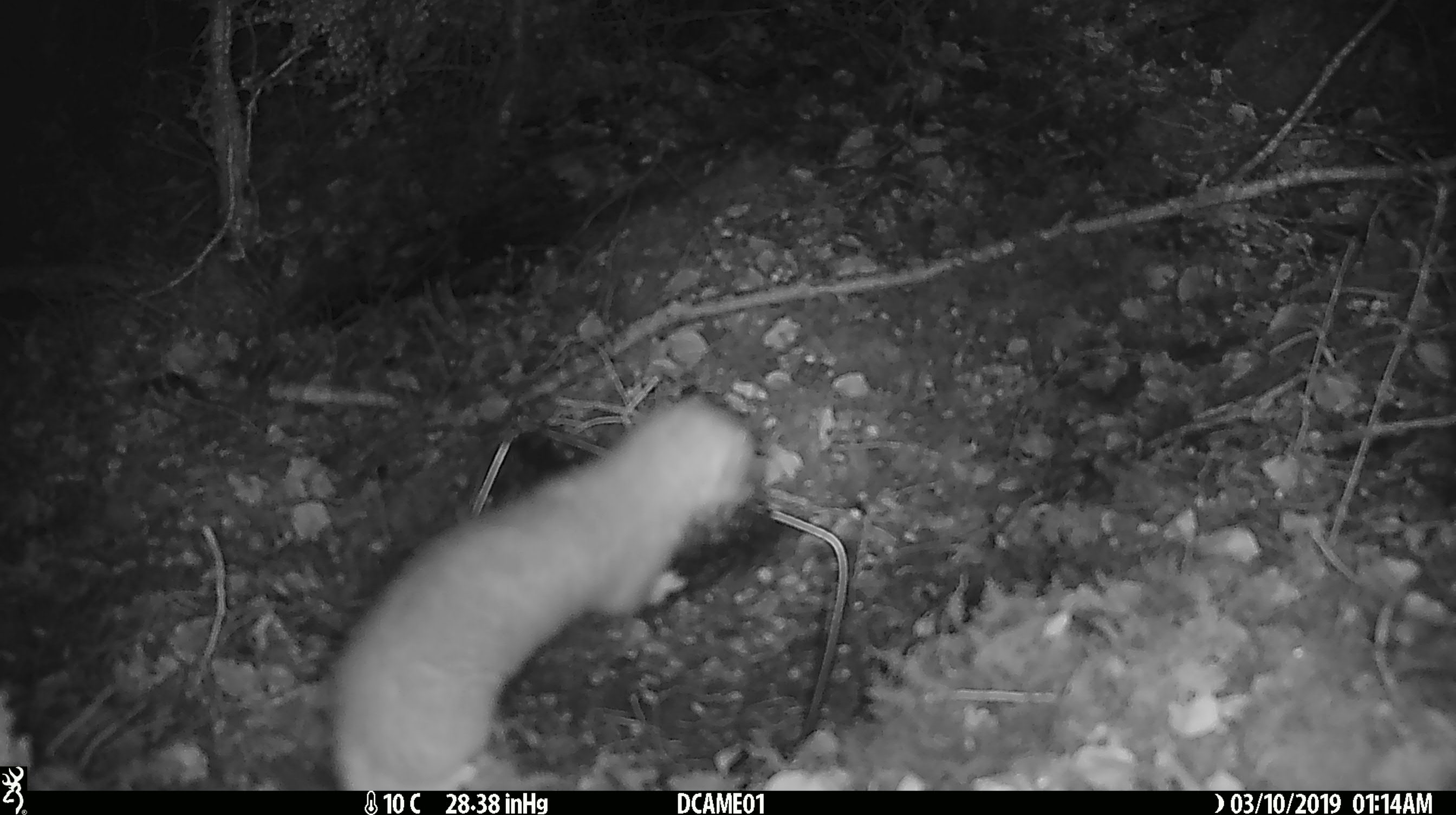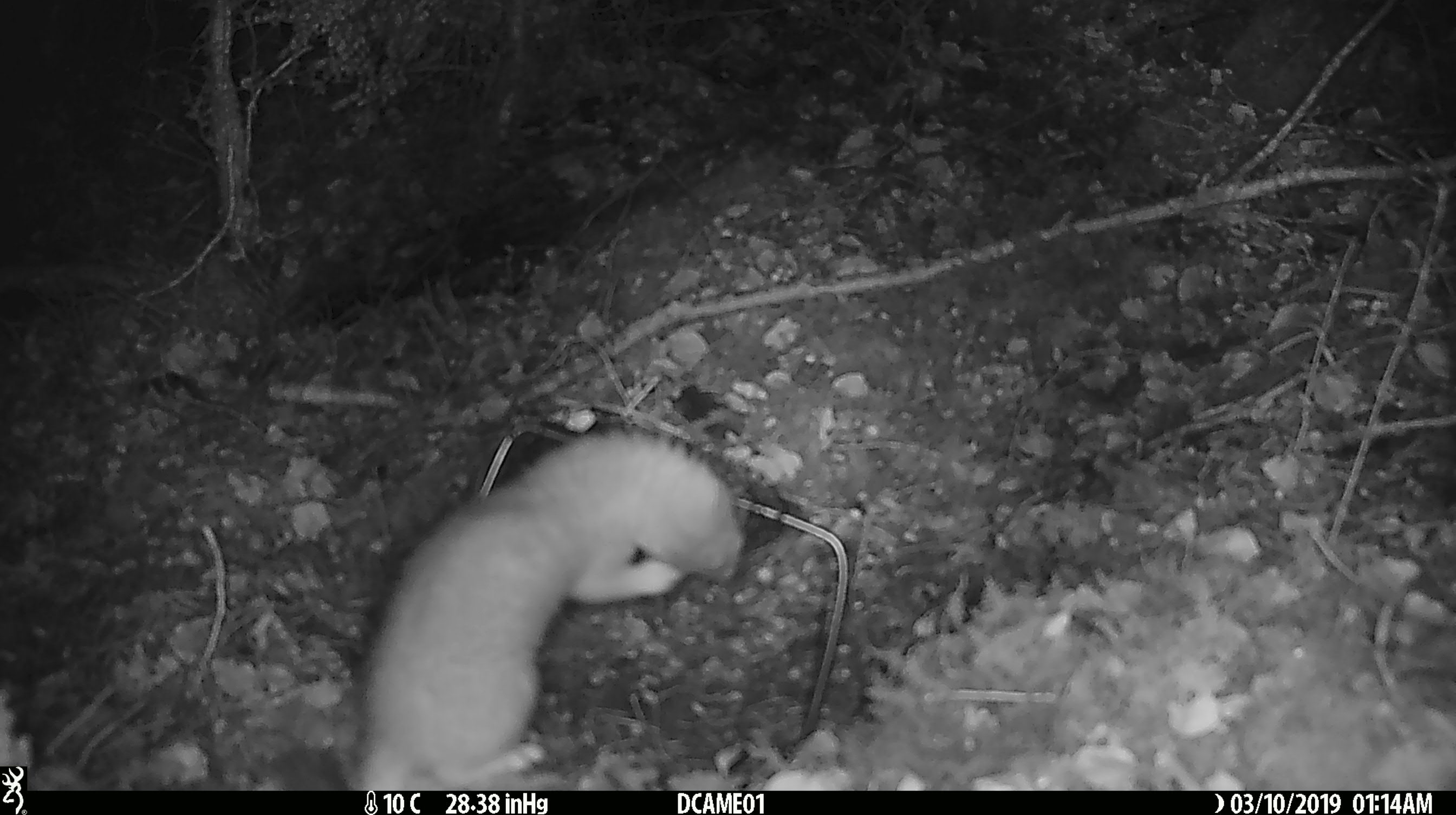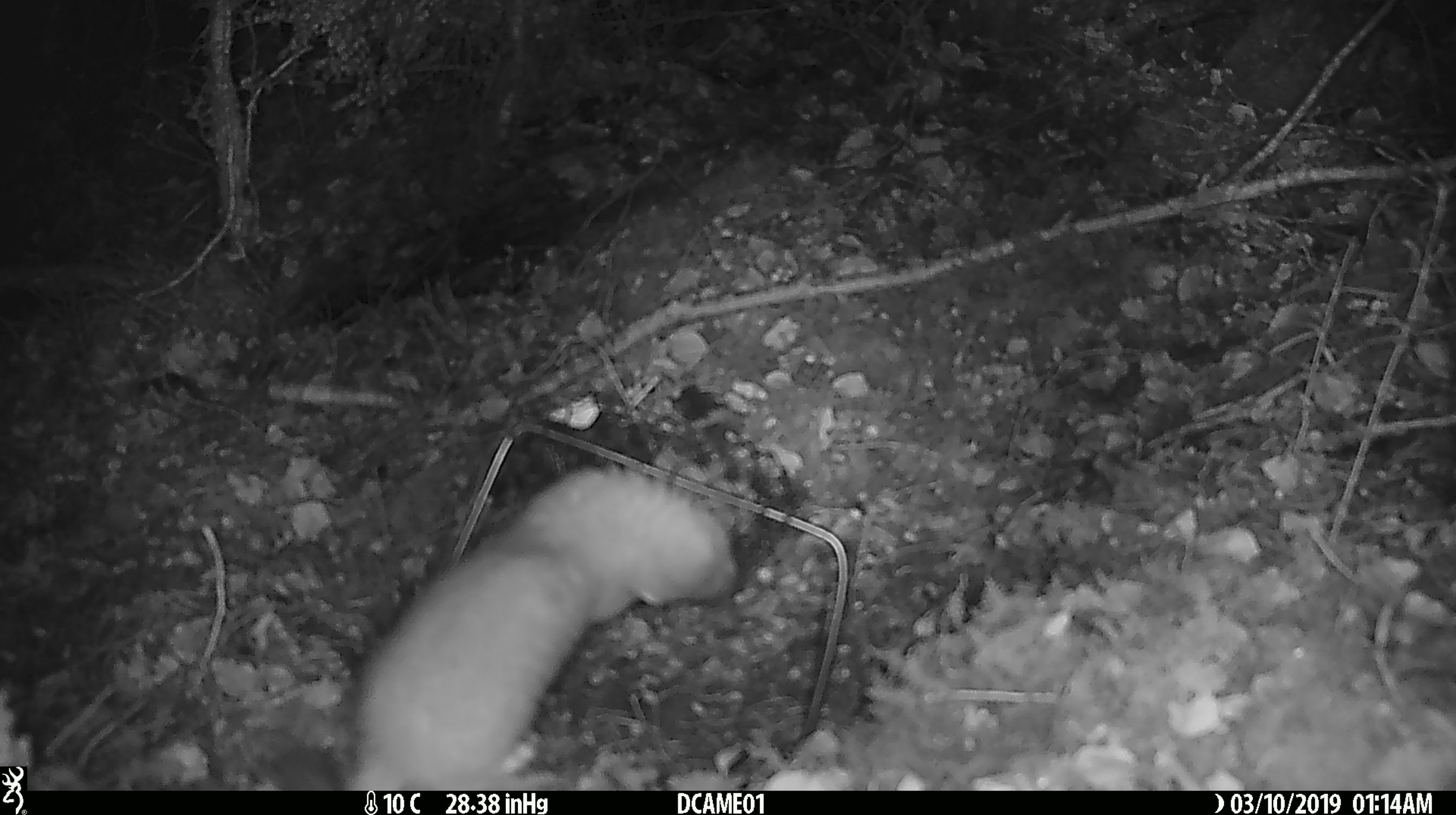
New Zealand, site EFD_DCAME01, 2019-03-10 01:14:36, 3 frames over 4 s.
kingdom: Animalia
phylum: Chordata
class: Mammalia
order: Carnivora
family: Mustelidae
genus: Mustela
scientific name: Mustela erminea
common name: stoat